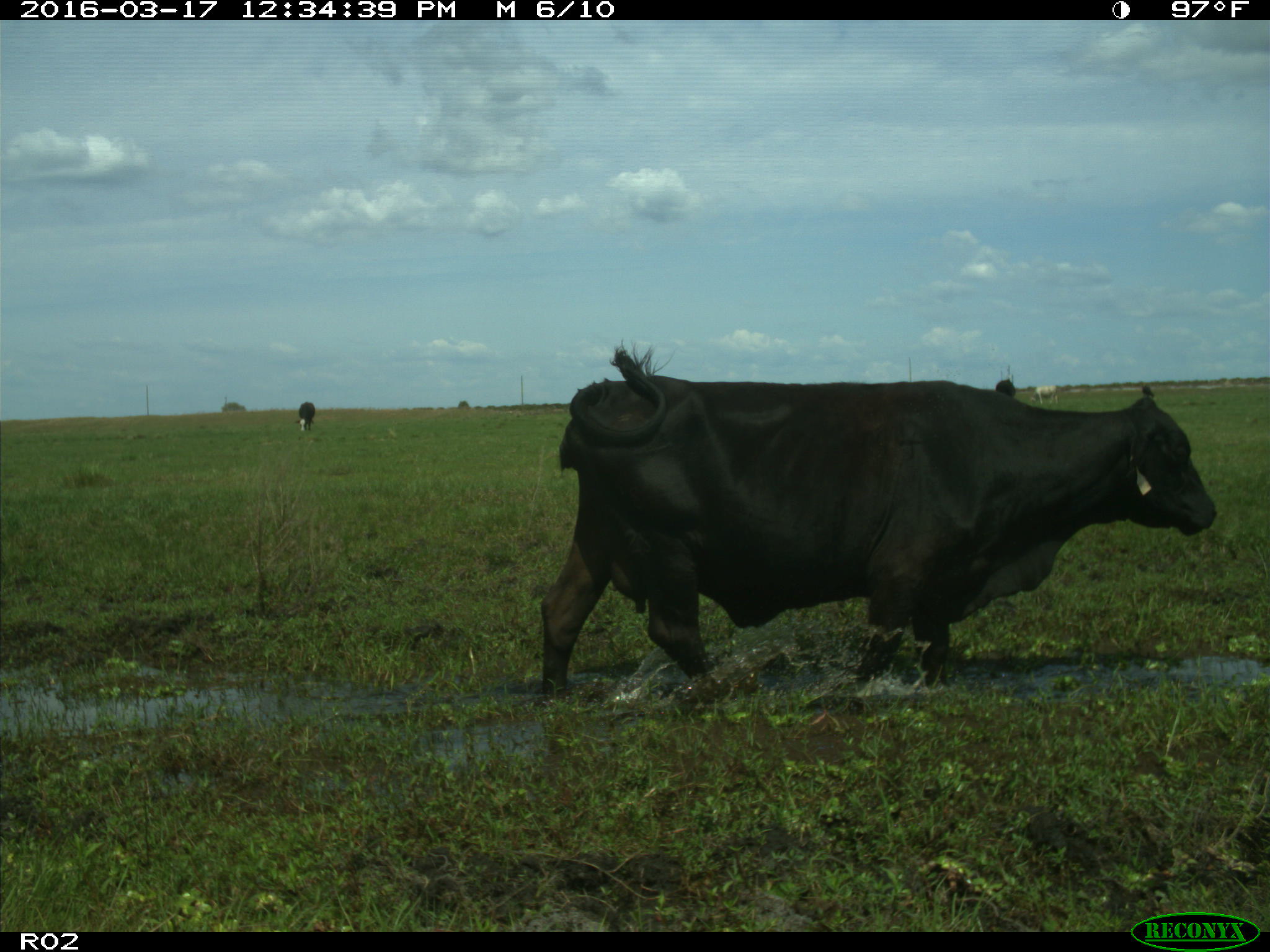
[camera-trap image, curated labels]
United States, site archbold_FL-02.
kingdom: Animalia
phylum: Chordata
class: Mammalia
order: Artiodactyla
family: Bovidae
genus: Bos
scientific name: Bos taurus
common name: domestic cow